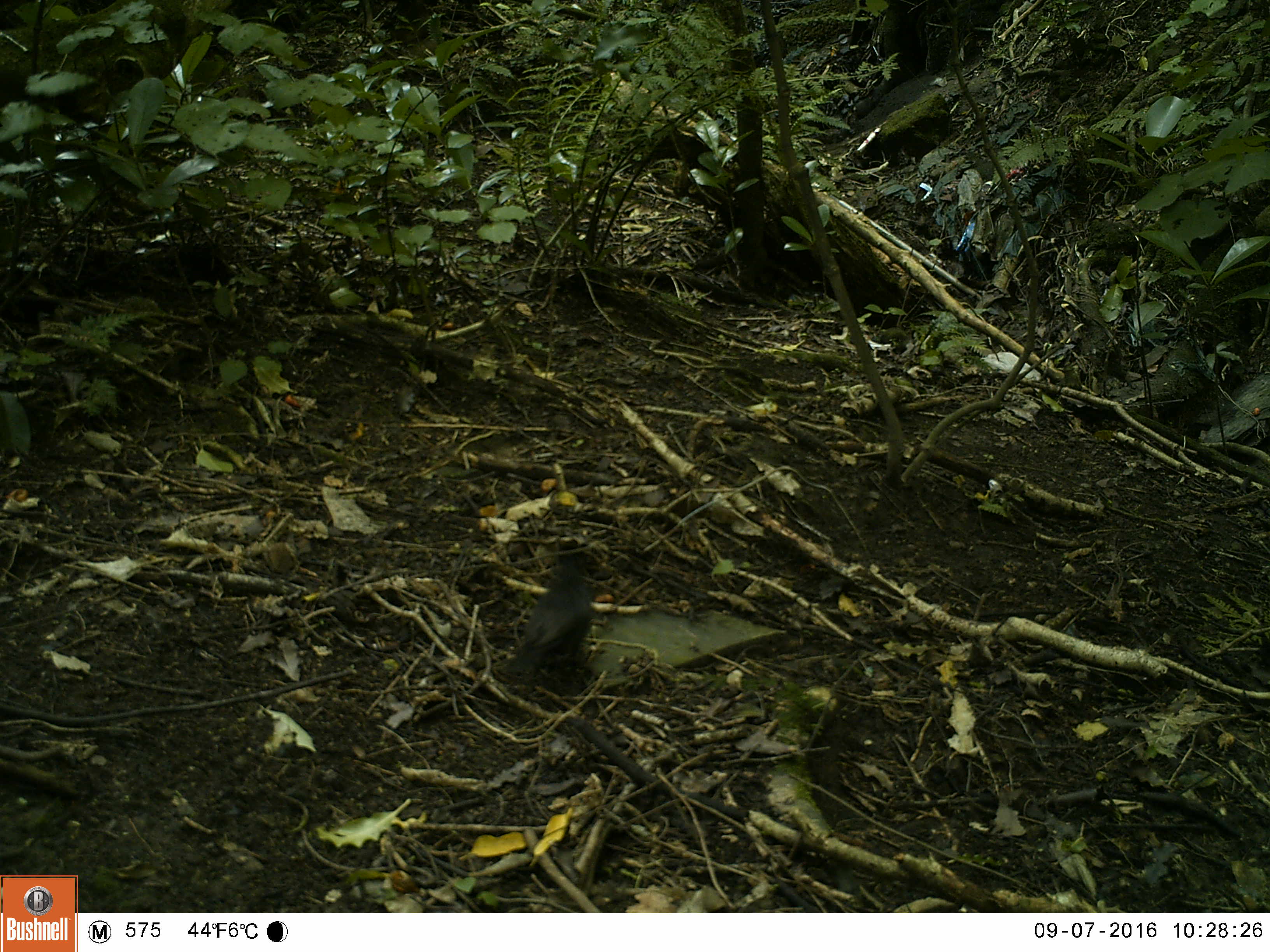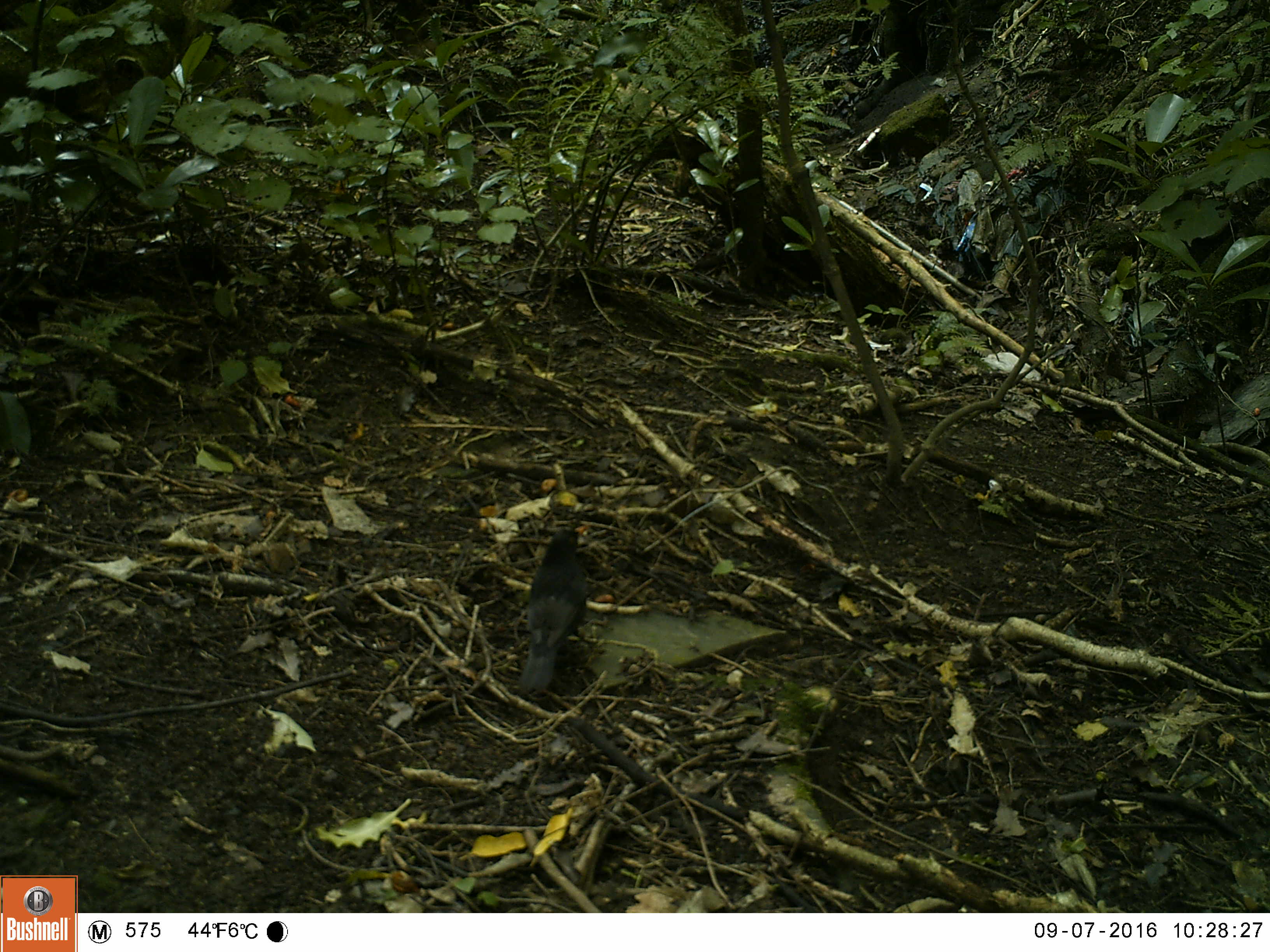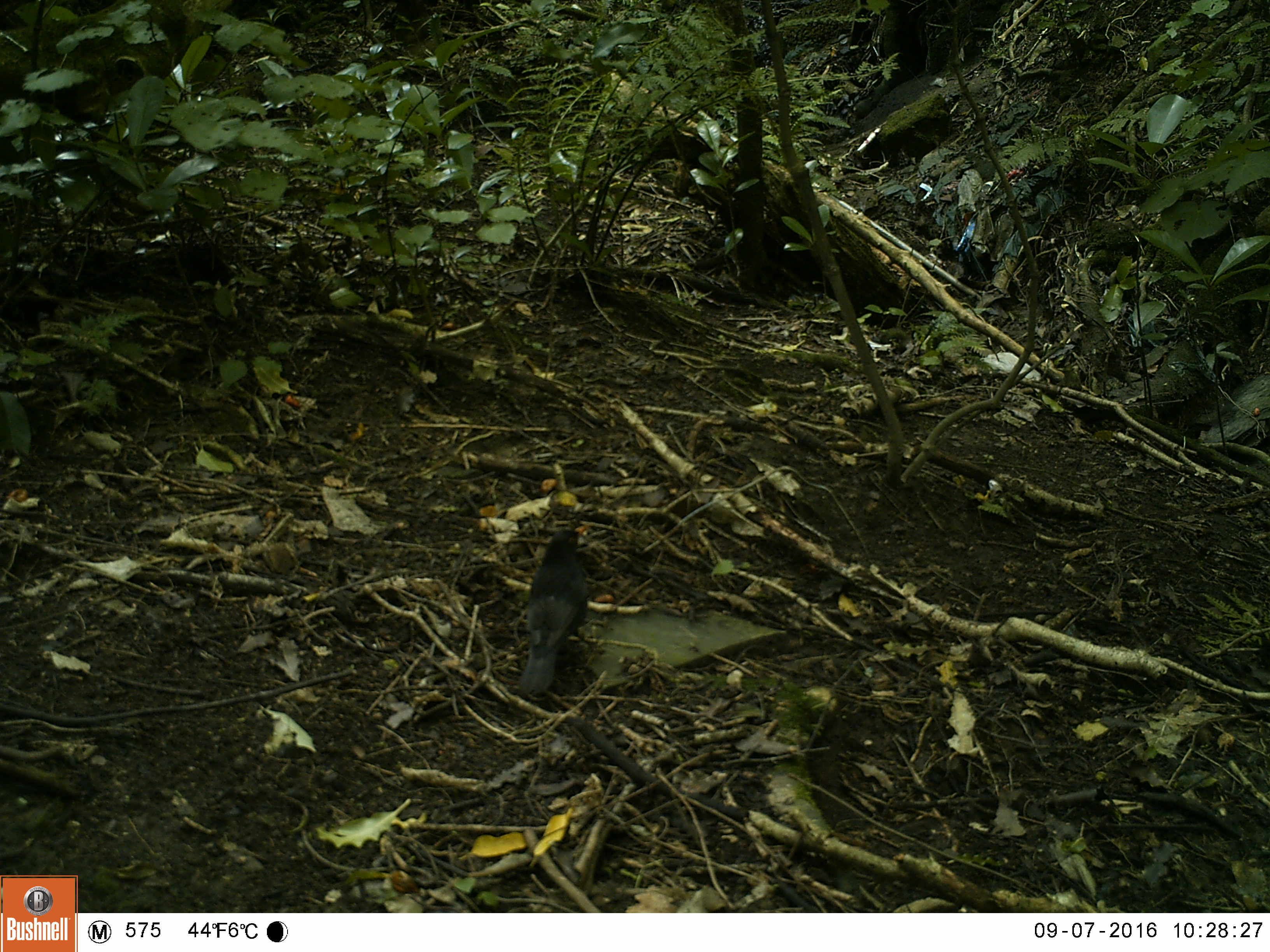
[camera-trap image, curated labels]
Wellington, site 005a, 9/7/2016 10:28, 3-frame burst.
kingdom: Animalia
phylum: Chordata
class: Aves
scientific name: Aves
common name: bird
Bird (Aves).